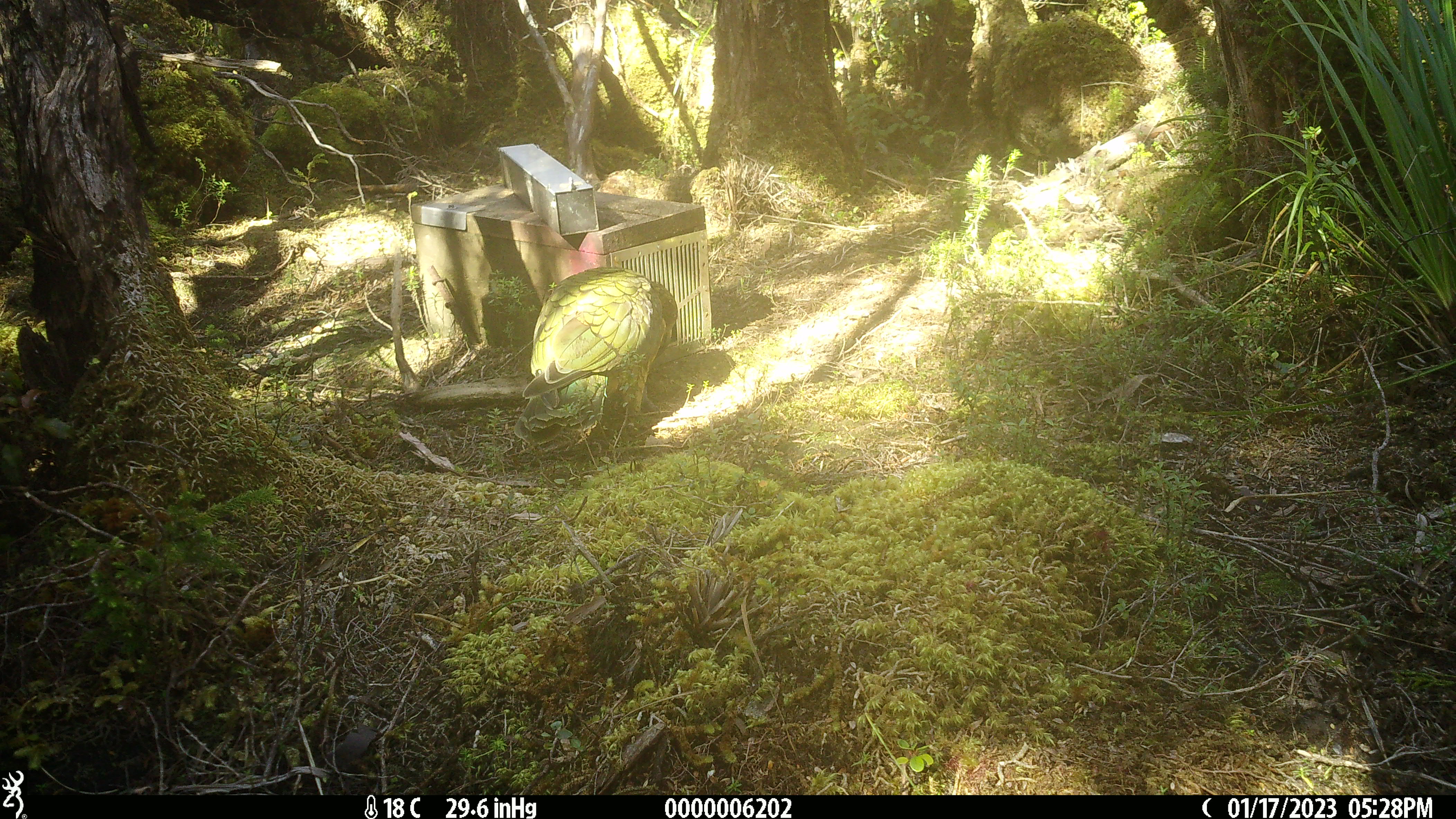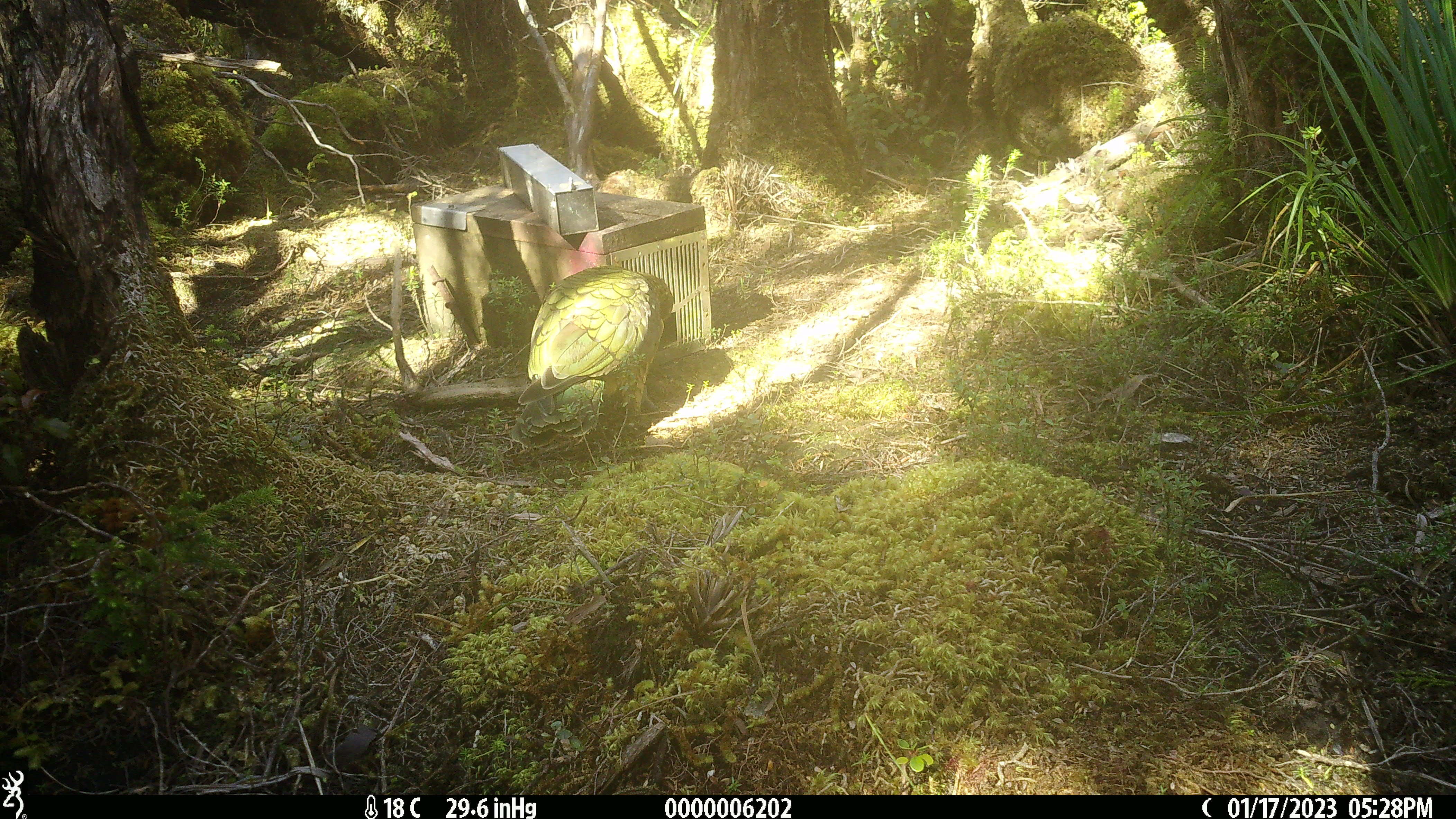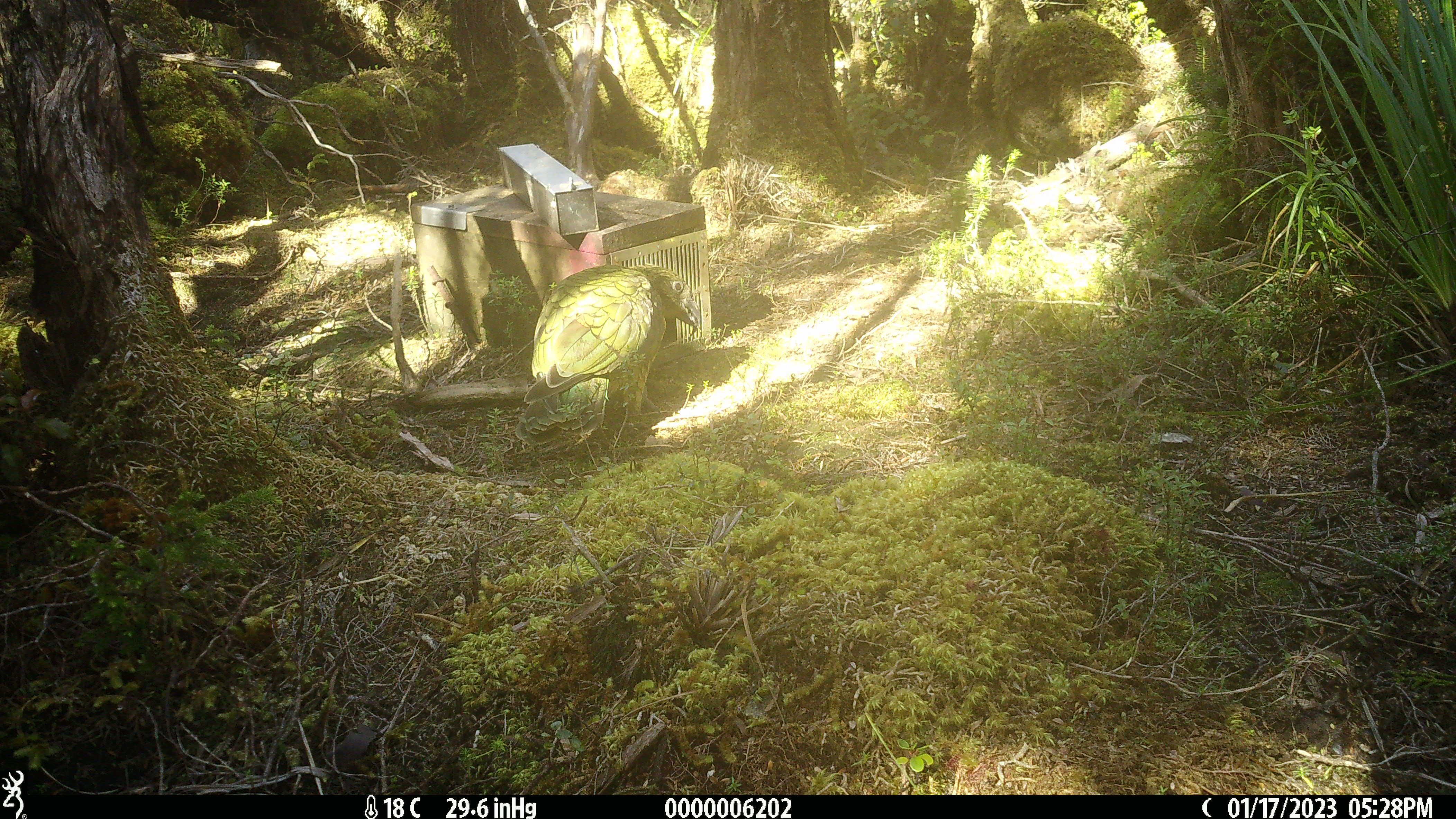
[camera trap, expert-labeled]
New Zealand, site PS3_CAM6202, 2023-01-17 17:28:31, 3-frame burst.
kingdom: Animalia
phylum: Chordata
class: Aves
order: Psittaciformes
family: Strigopidae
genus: Nestor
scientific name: Nestor notabilis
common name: kea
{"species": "kea (Nestor notabilis)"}